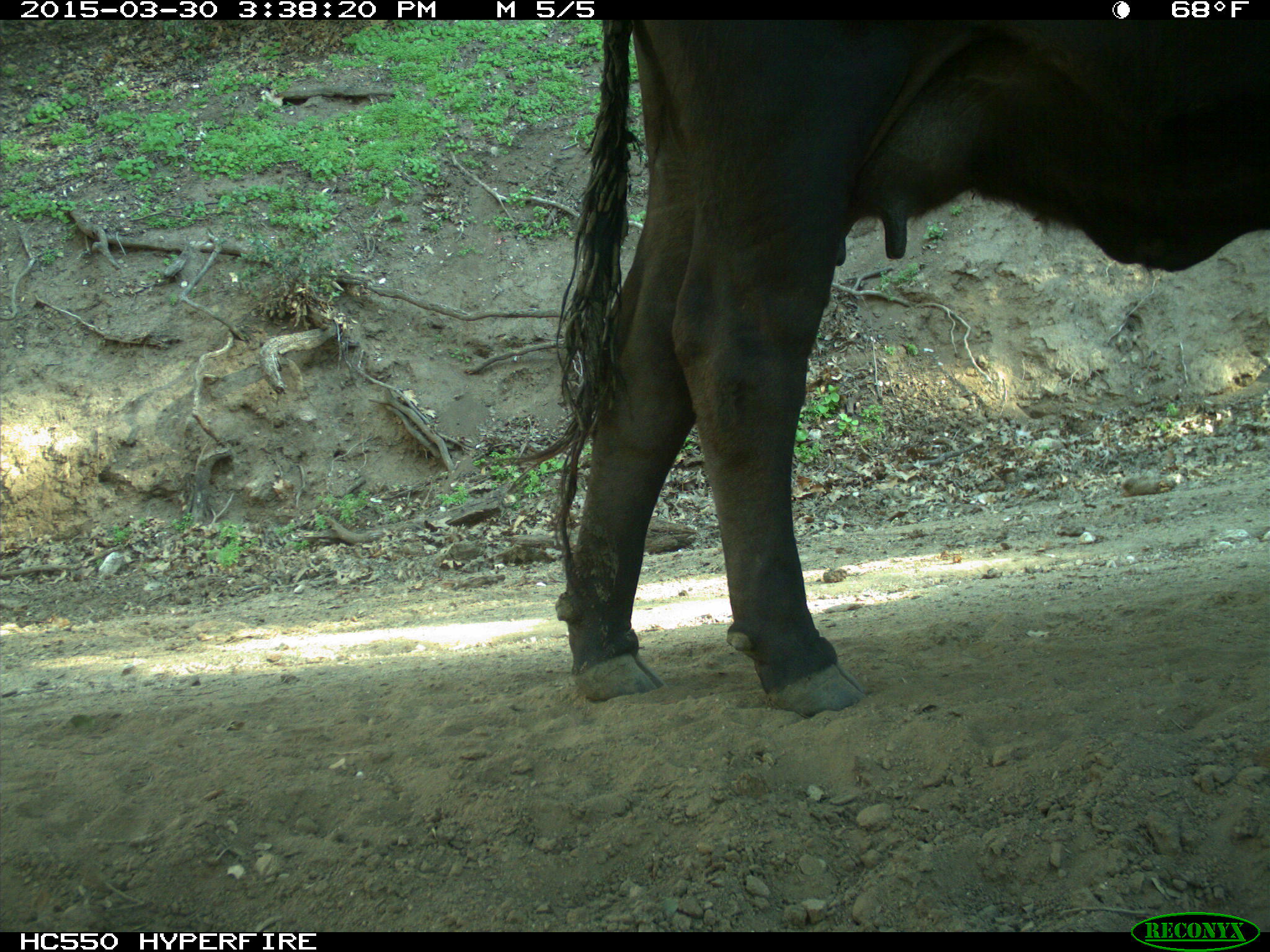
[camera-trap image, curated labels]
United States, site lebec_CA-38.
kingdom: Animalia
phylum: Chordata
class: Mammalia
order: Artiodactyla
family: Bovidae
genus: Bos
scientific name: Bos taurus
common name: domestic cow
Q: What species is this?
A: Bos taurus (domestic cow).